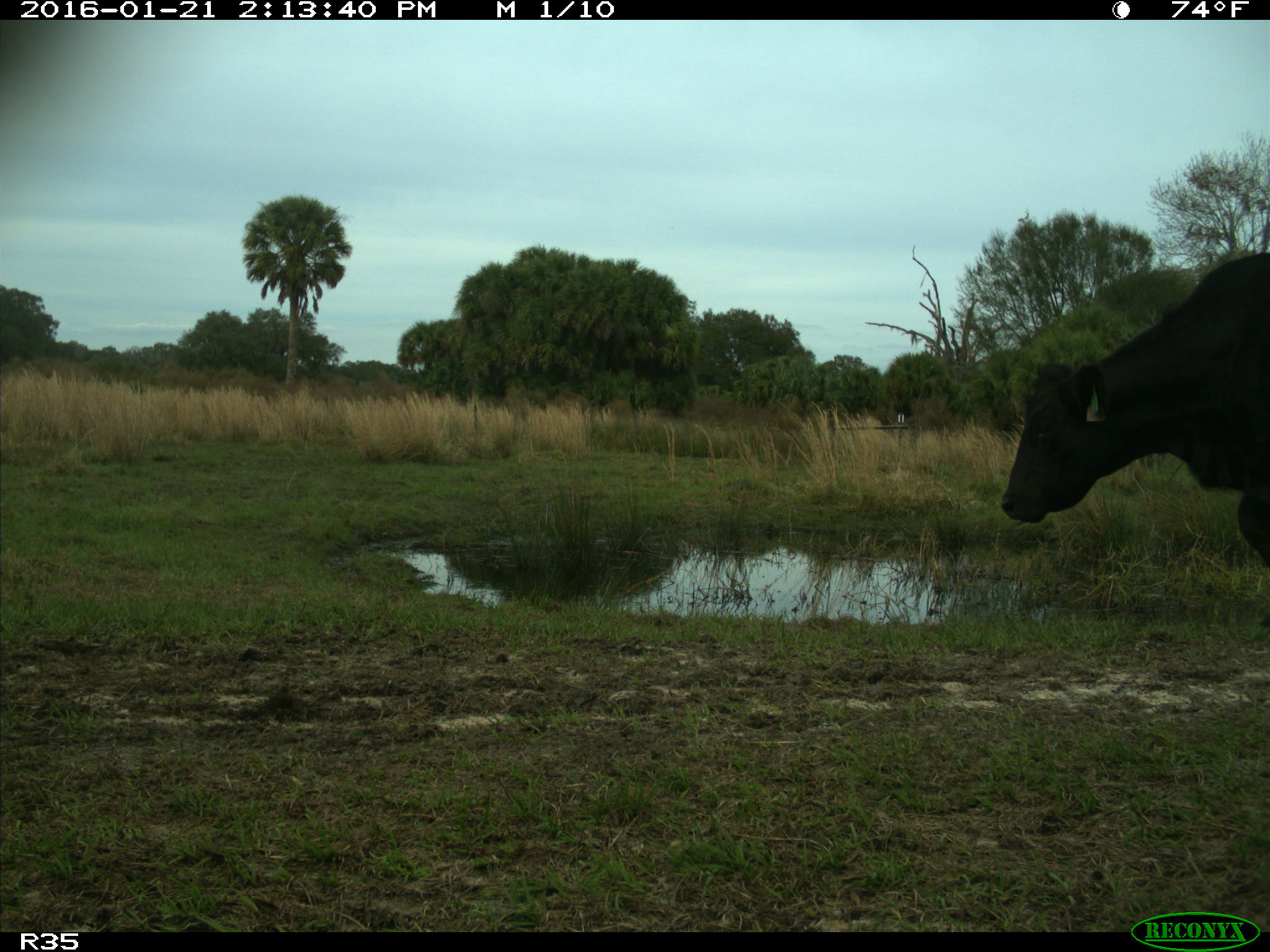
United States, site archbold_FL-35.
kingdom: Animalia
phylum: Chordata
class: Mammalia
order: Artiodactyla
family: Bovidae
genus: Bos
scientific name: Bos taurus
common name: domestic cow